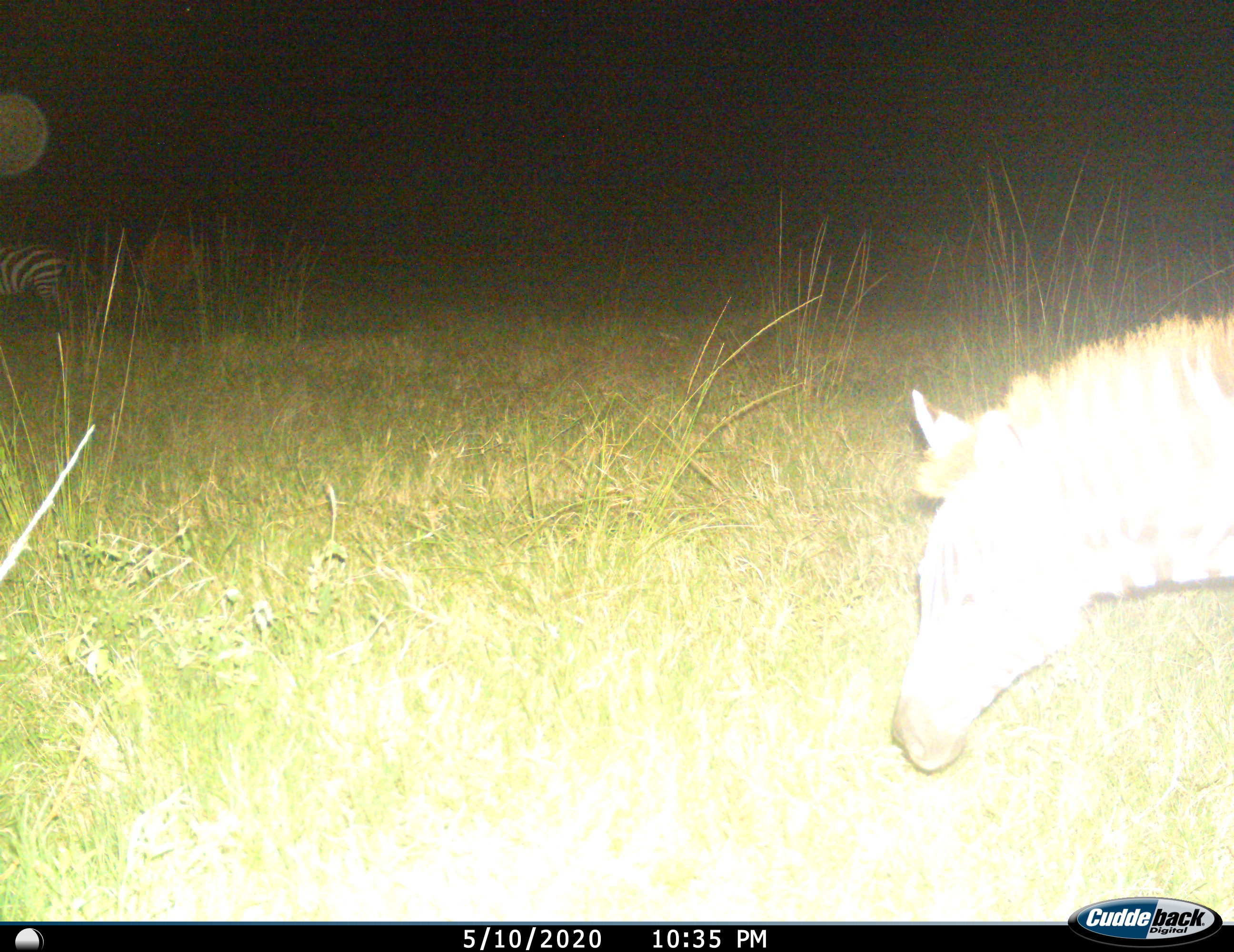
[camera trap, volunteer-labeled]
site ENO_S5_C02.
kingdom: Animalia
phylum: Chordata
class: Mammalia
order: Perissodactyla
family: Equidae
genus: Equus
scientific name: Equus quagga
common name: plains zebra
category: zebraplains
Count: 1.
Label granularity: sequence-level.